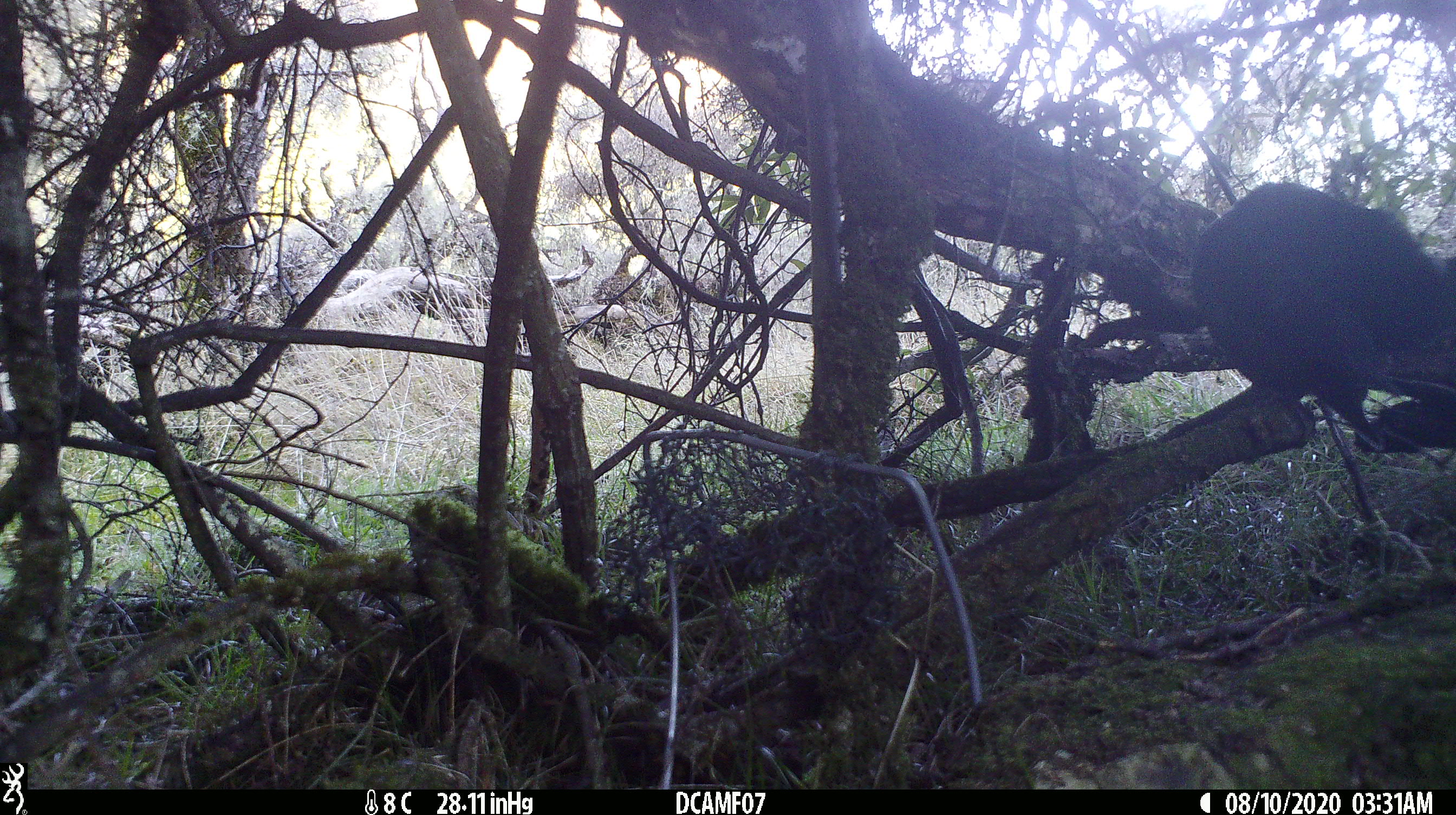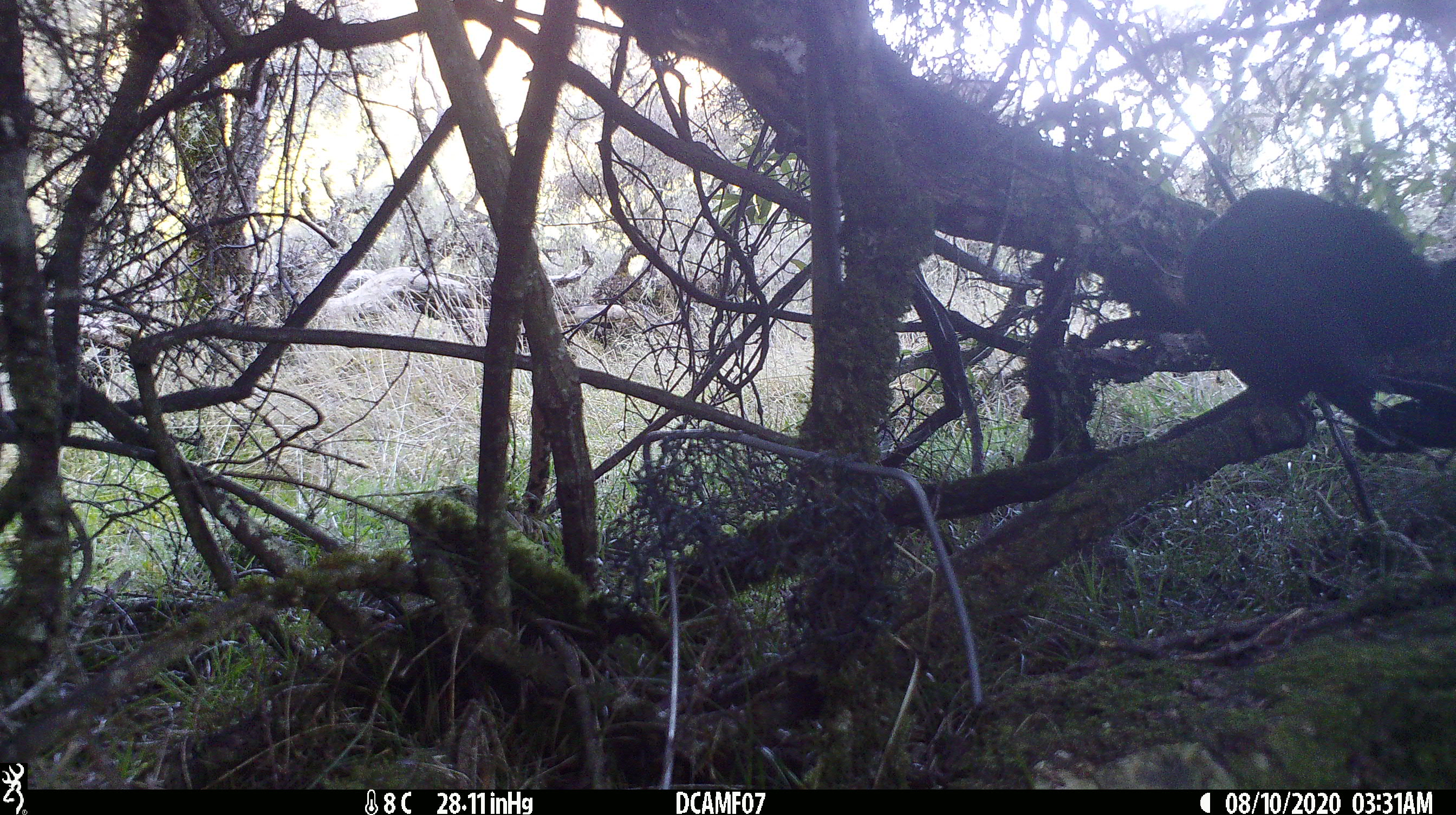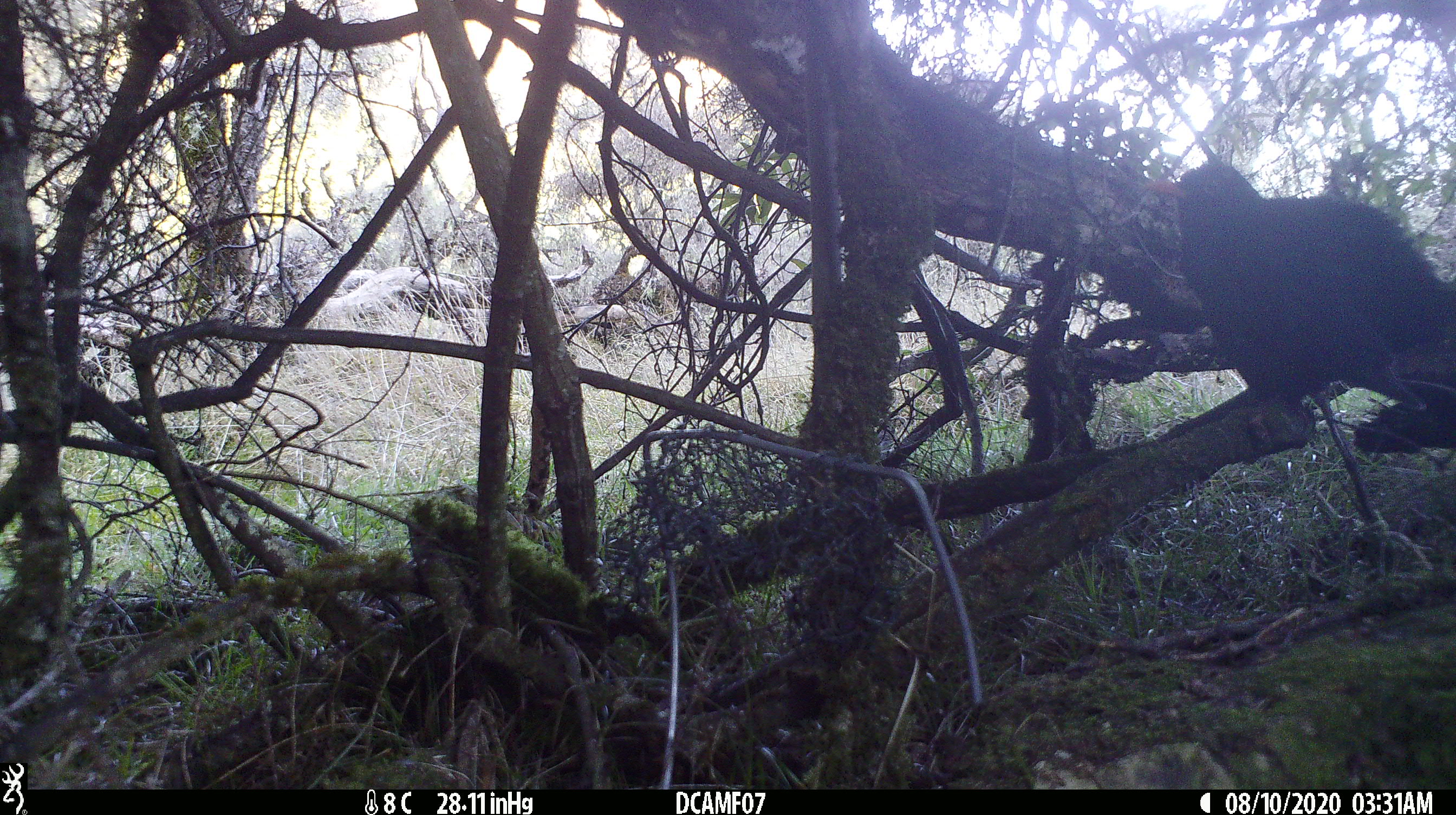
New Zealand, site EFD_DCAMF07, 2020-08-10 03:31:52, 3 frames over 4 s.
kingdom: Animalia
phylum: Chordata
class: Aves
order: Passeriformes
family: Turdidae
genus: Turdus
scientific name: Turdus merula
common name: eurasian blackbird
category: blackbird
Blackbird (eurasian blackbird) (Turdus merula).